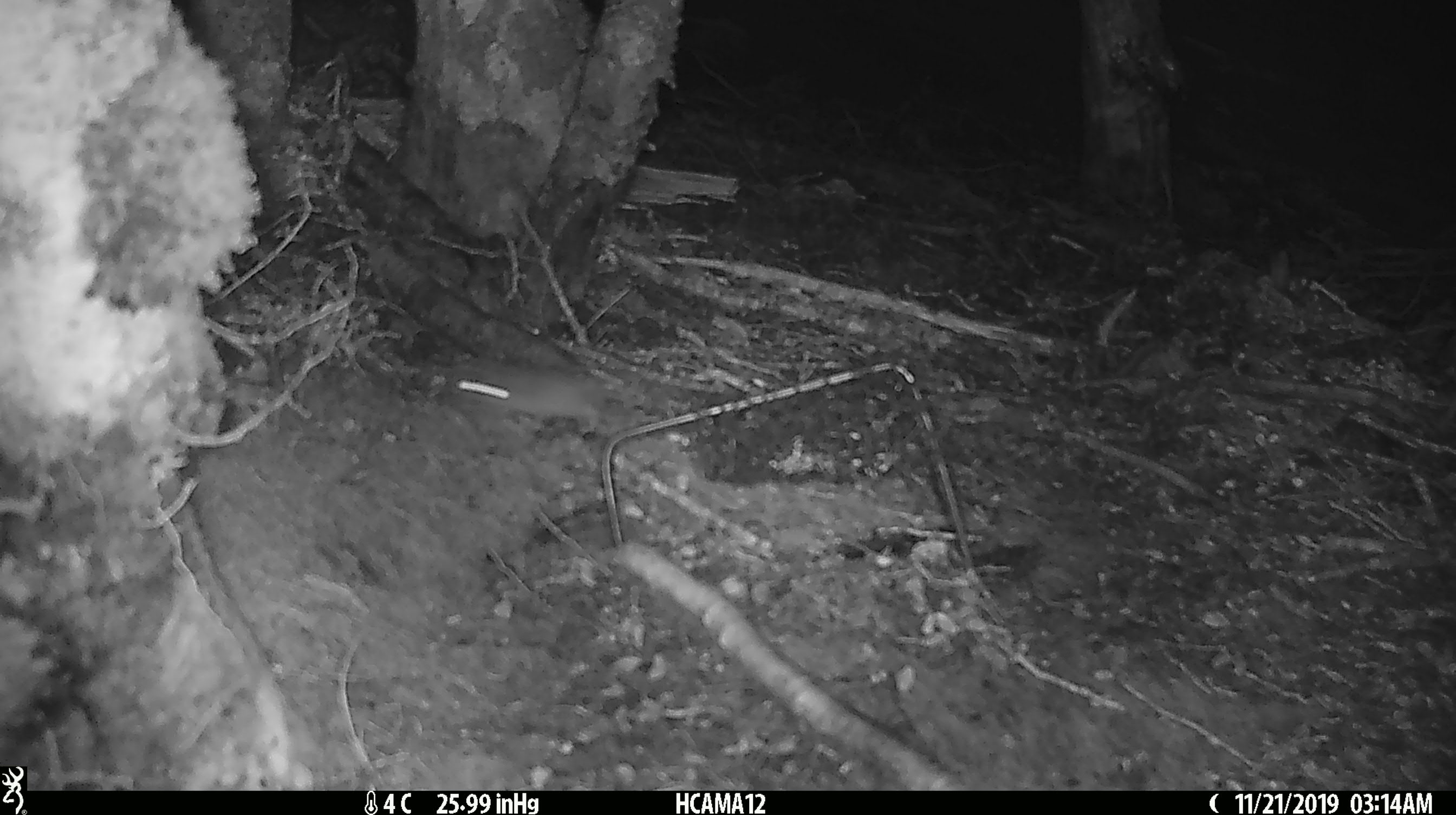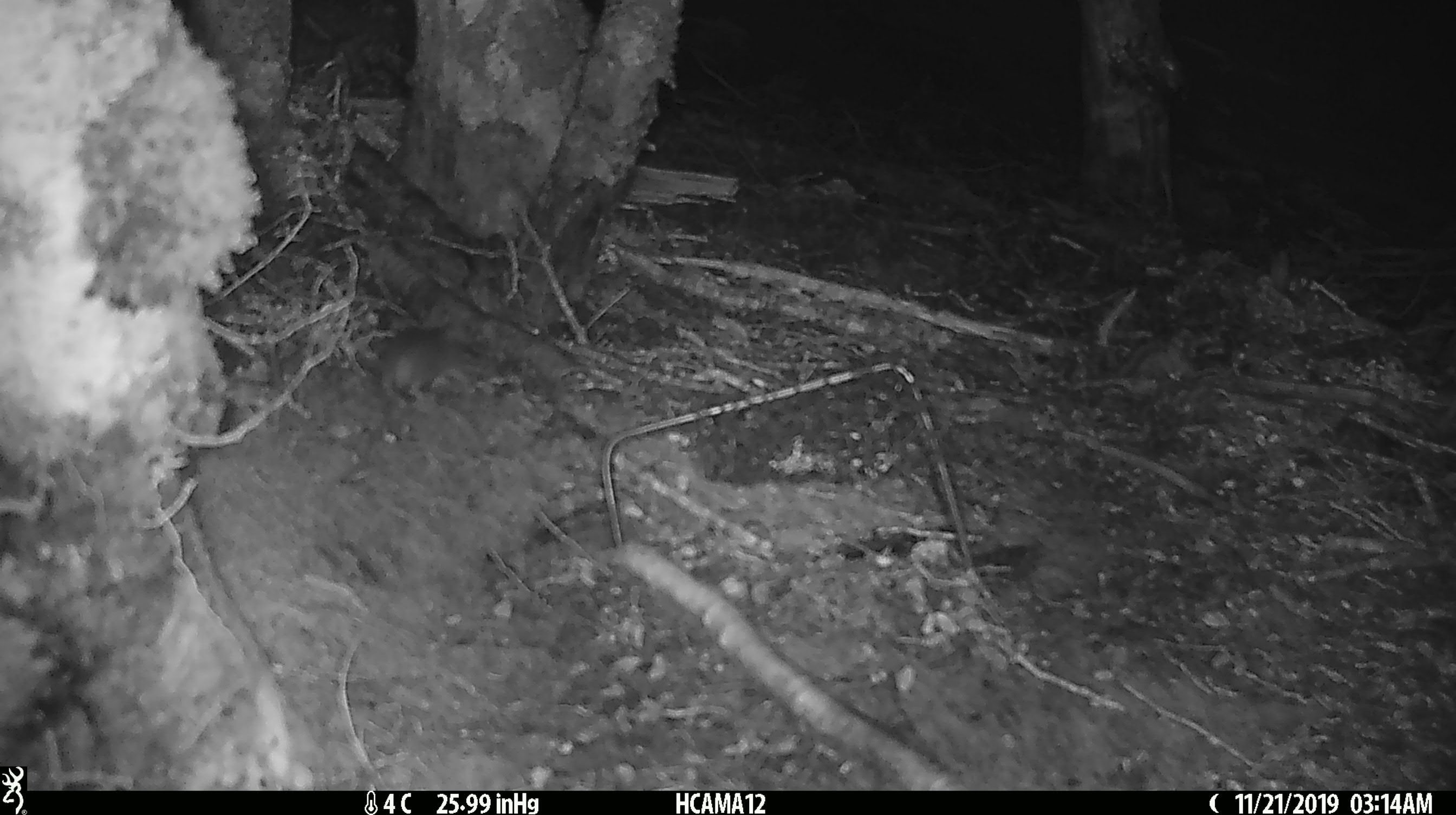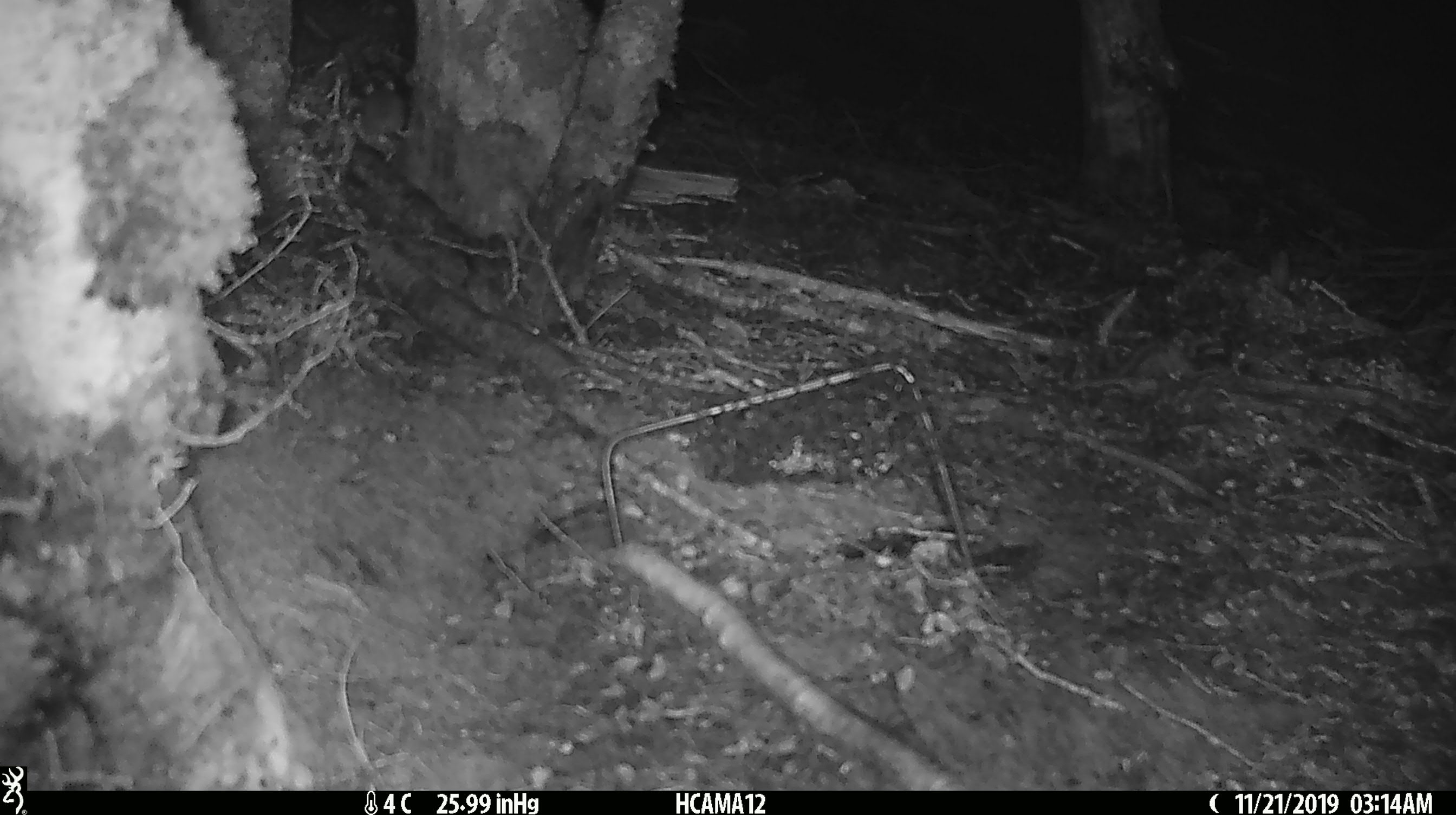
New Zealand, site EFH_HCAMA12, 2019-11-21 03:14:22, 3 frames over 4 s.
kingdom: Animalia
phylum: Chordata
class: Mammalia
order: Rodentia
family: Muridae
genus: Mus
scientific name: Mus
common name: mouse